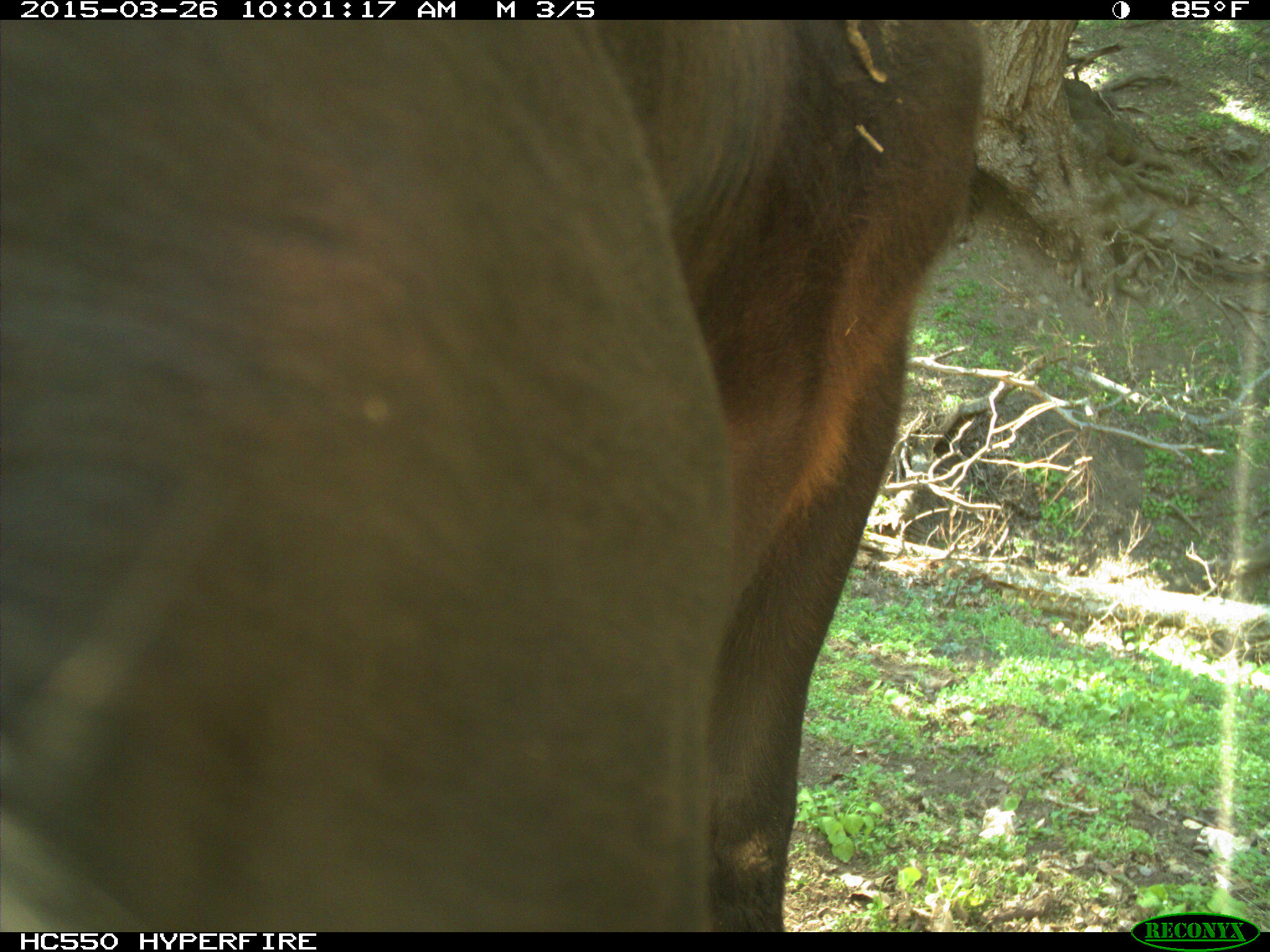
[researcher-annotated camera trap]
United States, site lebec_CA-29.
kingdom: Animalia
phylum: Chordata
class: Mammalia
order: Artiodactyla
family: Bovidae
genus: Bos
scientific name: Bos taurus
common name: domestic cow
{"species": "Bos taurus (domestic cow)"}